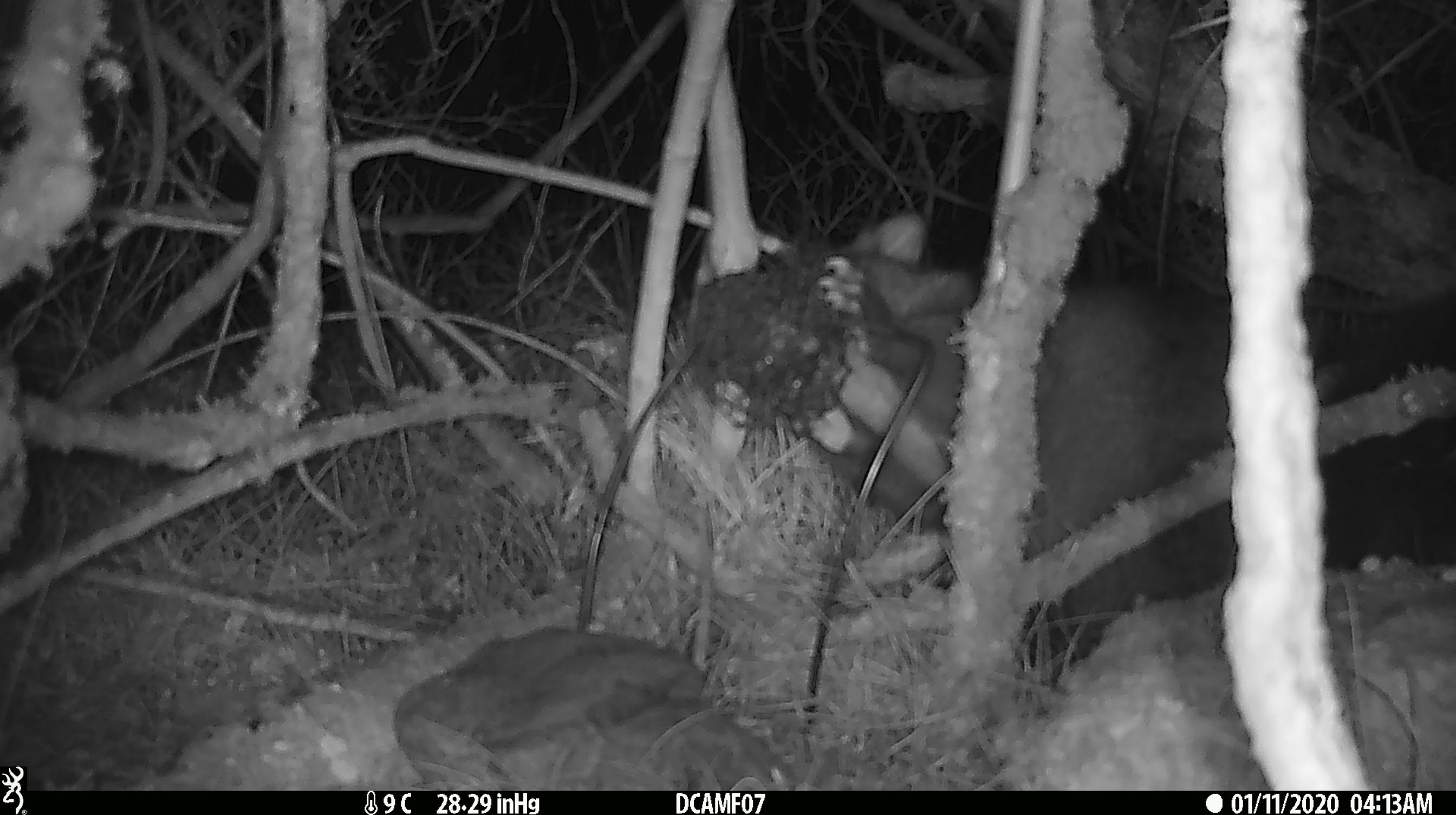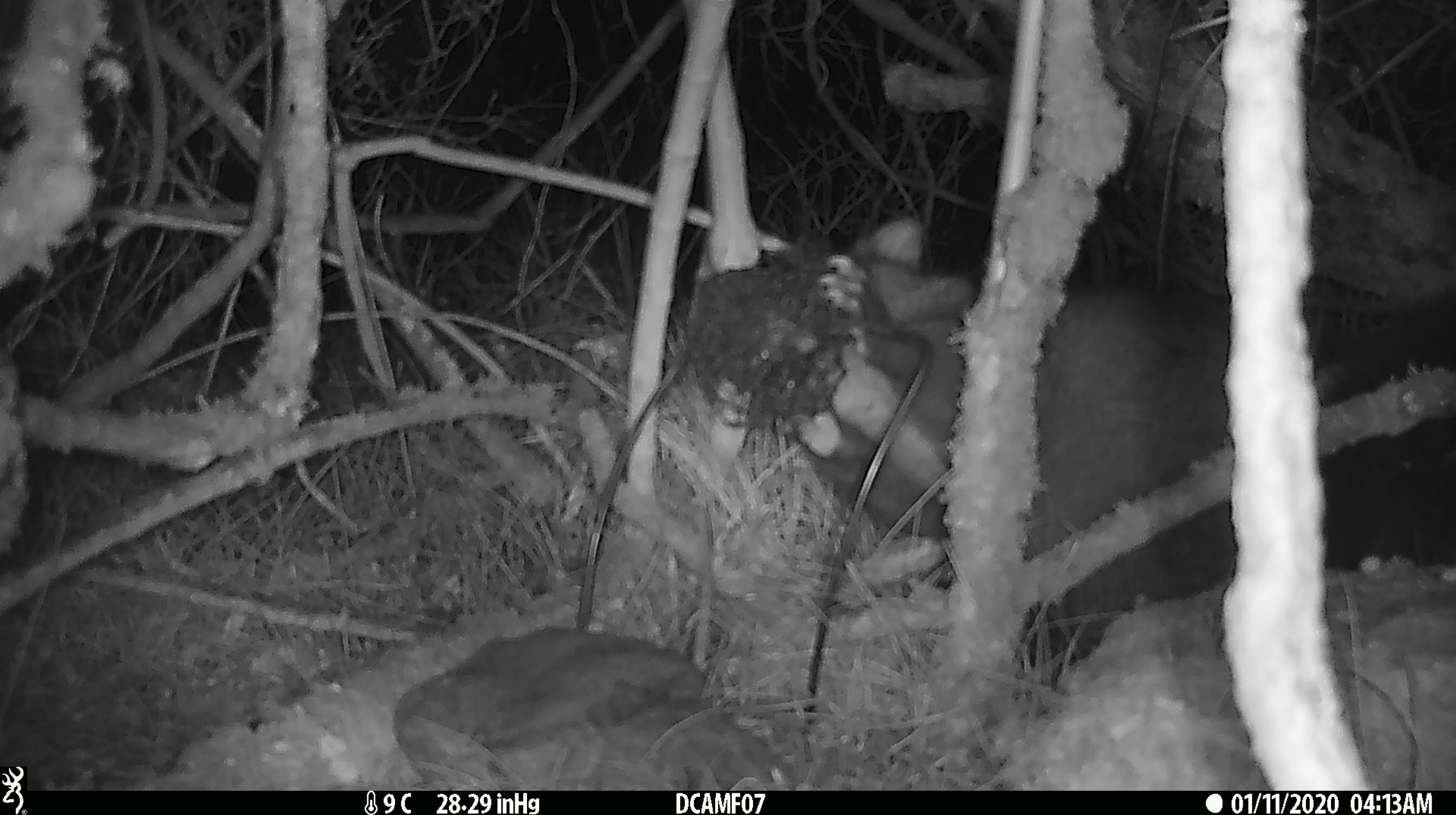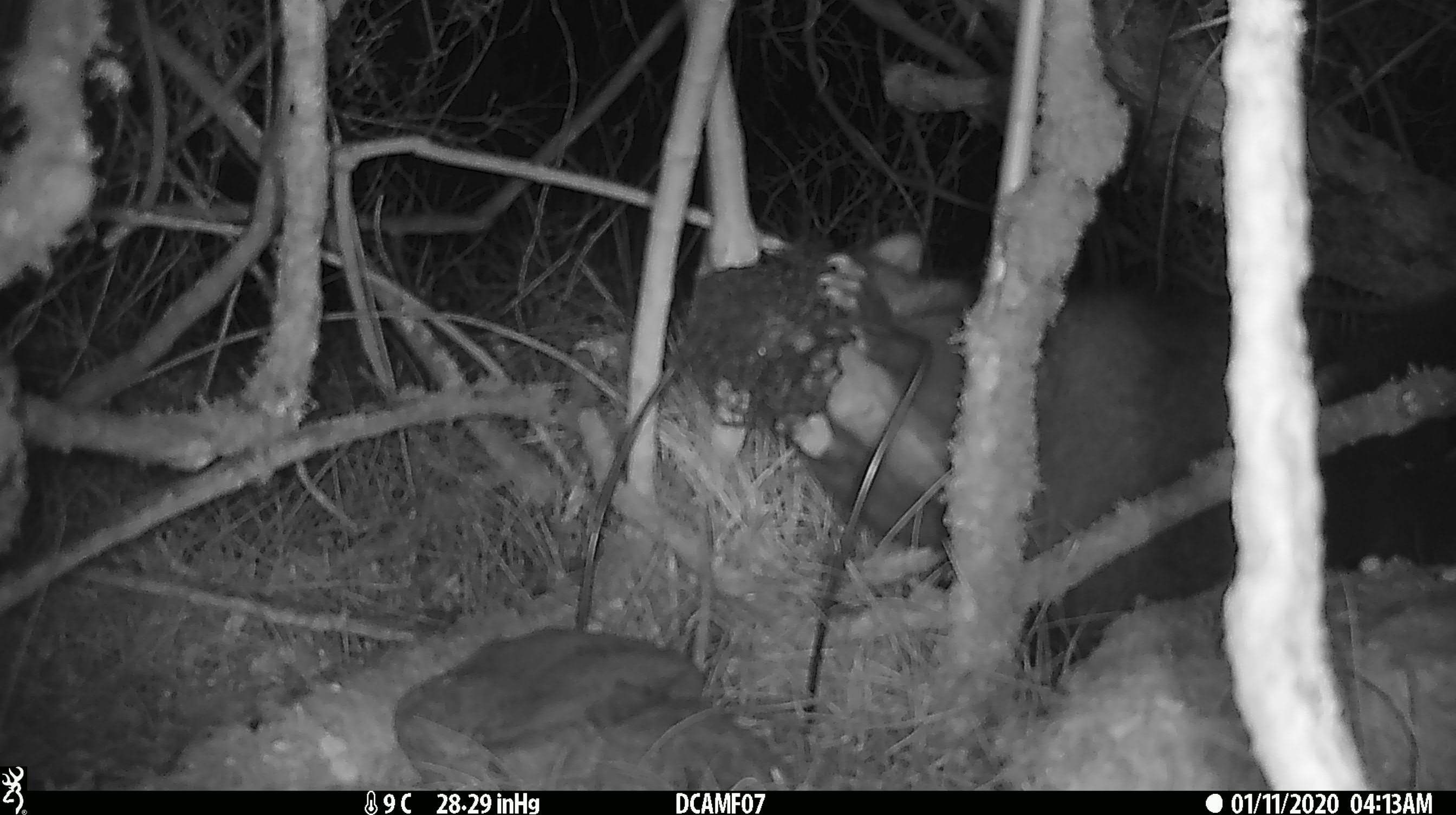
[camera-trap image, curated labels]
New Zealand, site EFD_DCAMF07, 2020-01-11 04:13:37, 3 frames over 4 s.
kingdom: Animalia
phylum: Chordata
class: Mammalia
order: Diprotodontia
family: Phalangeridae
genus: Trichosurus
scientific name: Trichosurus vulpecula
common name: common brushtail possum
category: possum